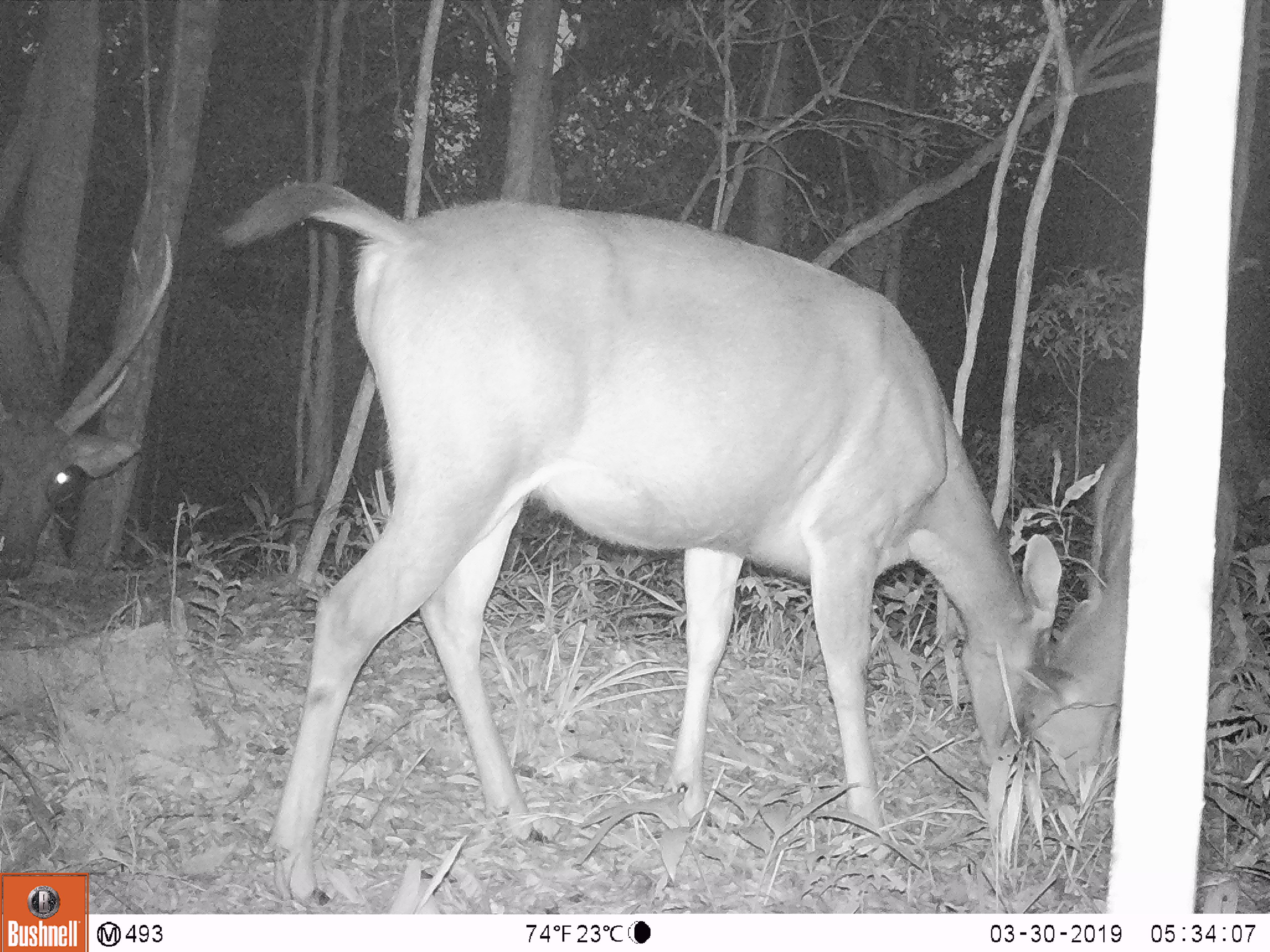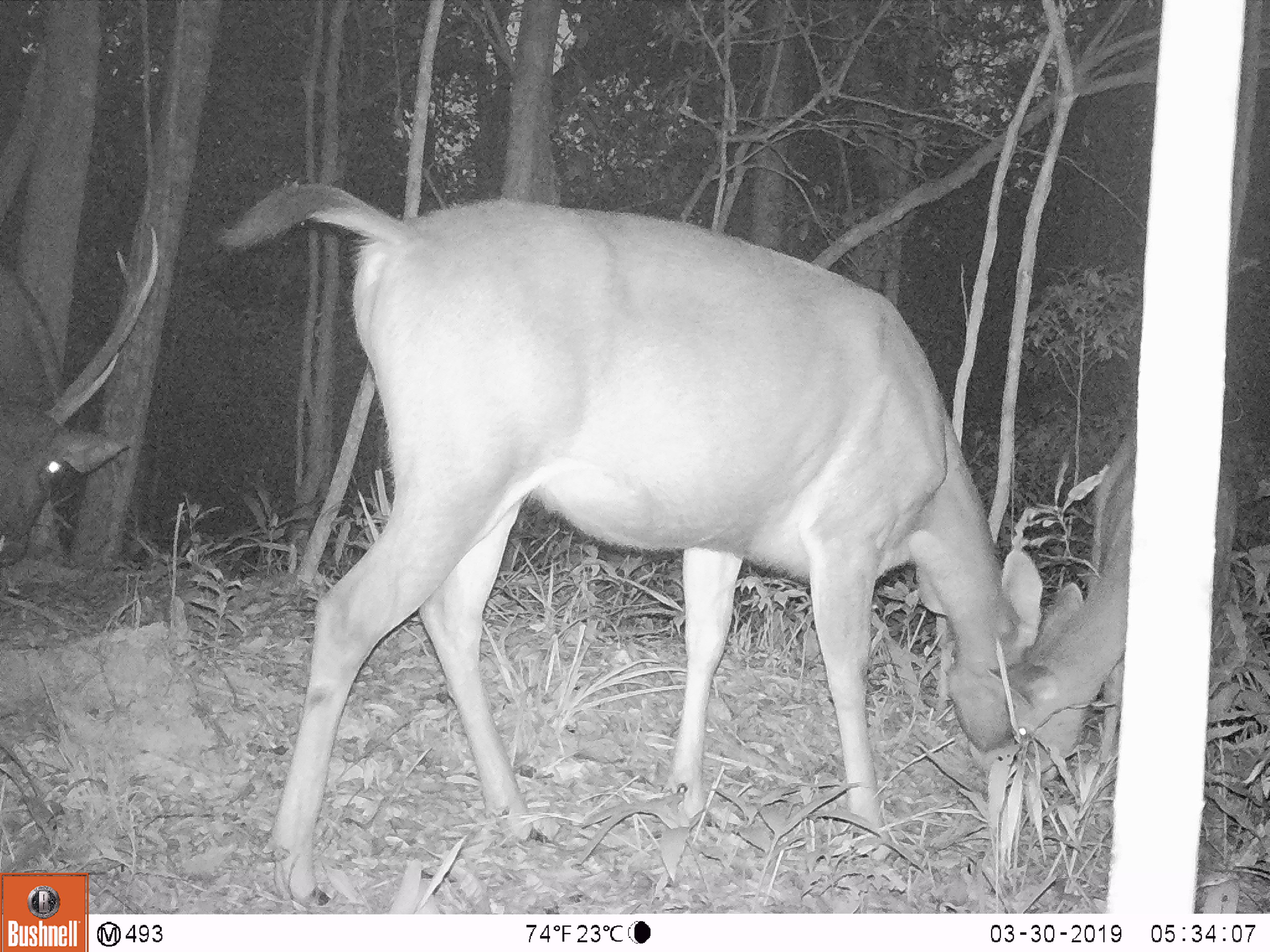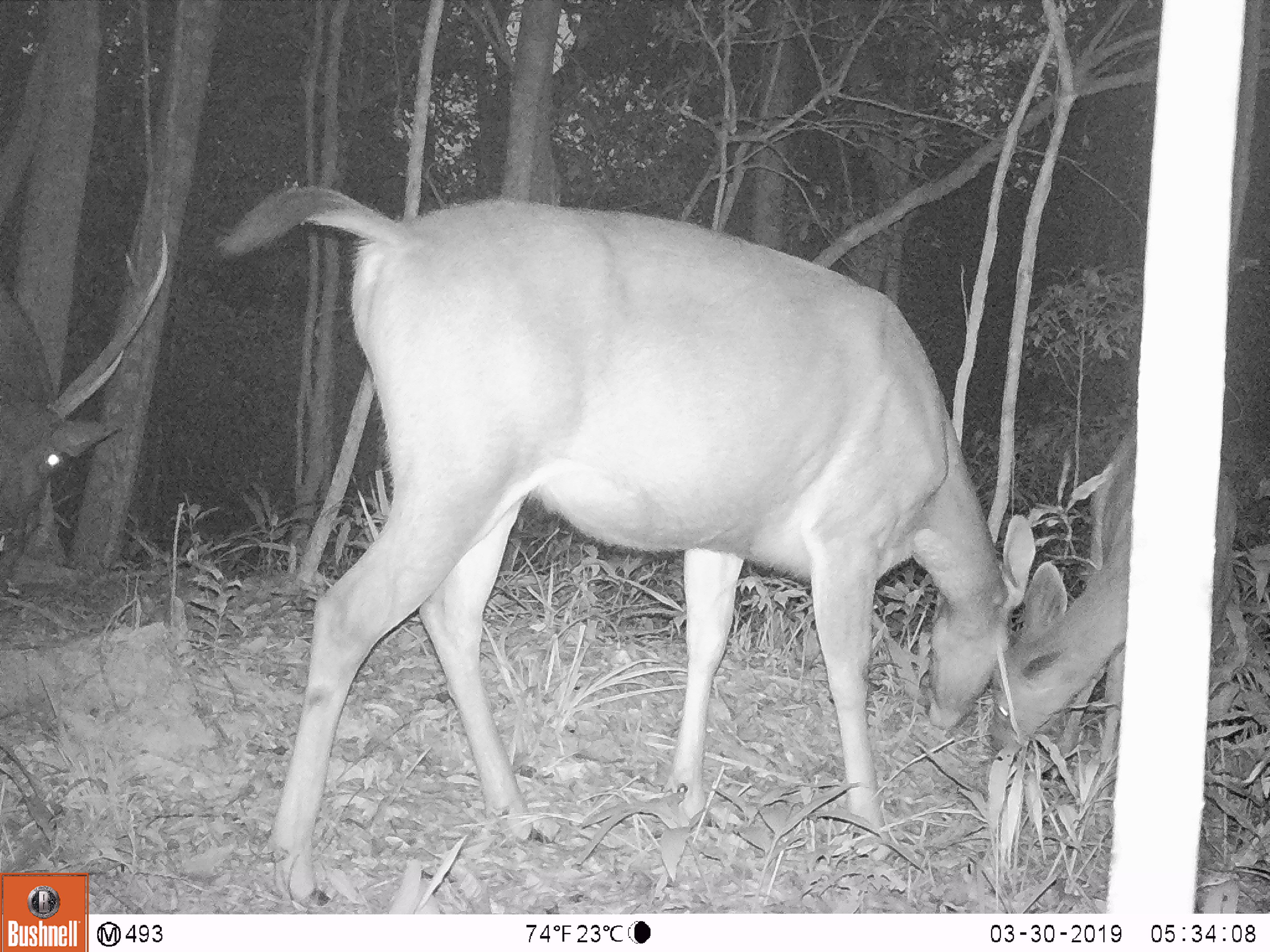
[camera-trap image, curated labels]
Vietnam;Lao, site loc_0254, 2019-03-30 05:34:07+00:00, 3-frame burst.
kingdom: Animalia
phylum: Chordata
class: Mammalia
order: Artiodactyla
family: Cervidae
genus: Rusa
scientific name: Rusa unicolor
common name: sambar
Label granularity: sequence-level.